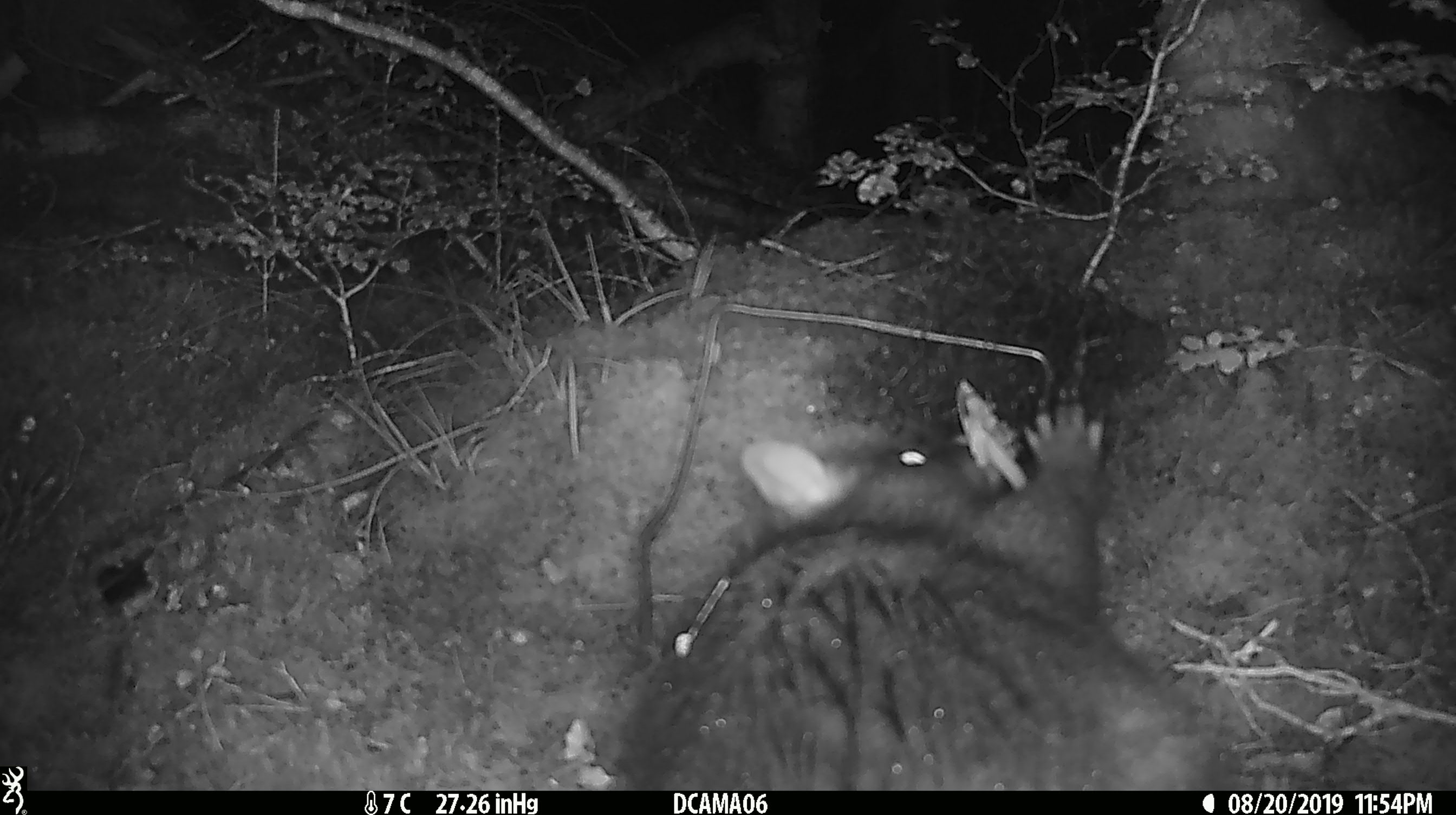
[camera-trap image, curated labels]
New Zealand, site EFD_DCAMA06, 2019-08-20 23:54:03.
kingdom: Animalia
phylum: Chordata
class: Mammalia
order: Diprotodontia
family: Phalangeridae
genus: Trichosurus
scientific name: Trichosurus vulpecula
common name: common brushtail possum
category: possum